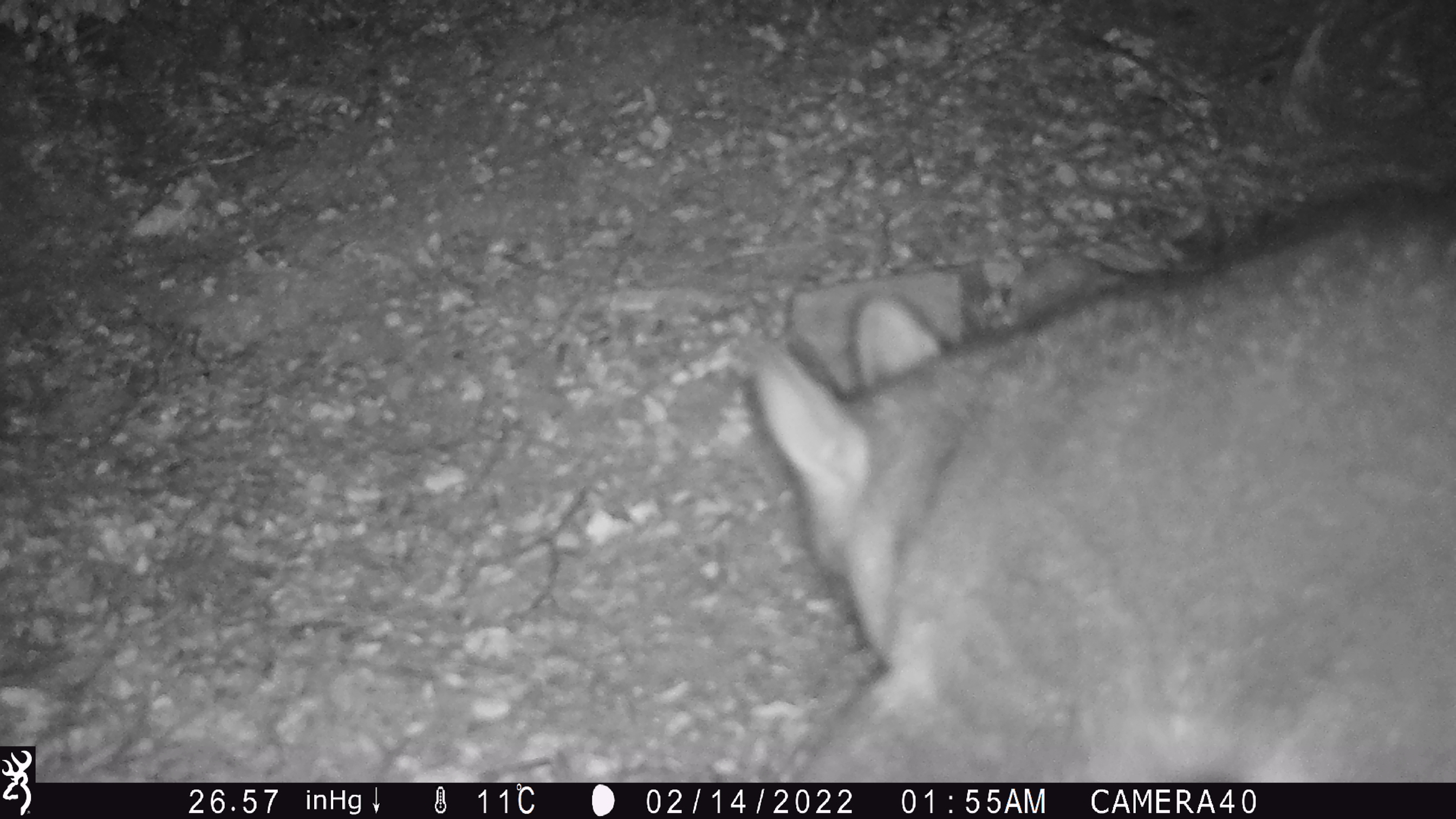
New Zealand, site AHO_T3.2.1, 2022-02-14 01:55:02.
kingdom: Animalia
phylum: Chordata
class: Mammalia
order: Carnivora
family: Mustelidae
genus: Mustela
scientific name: Mustela erminea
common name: stoat